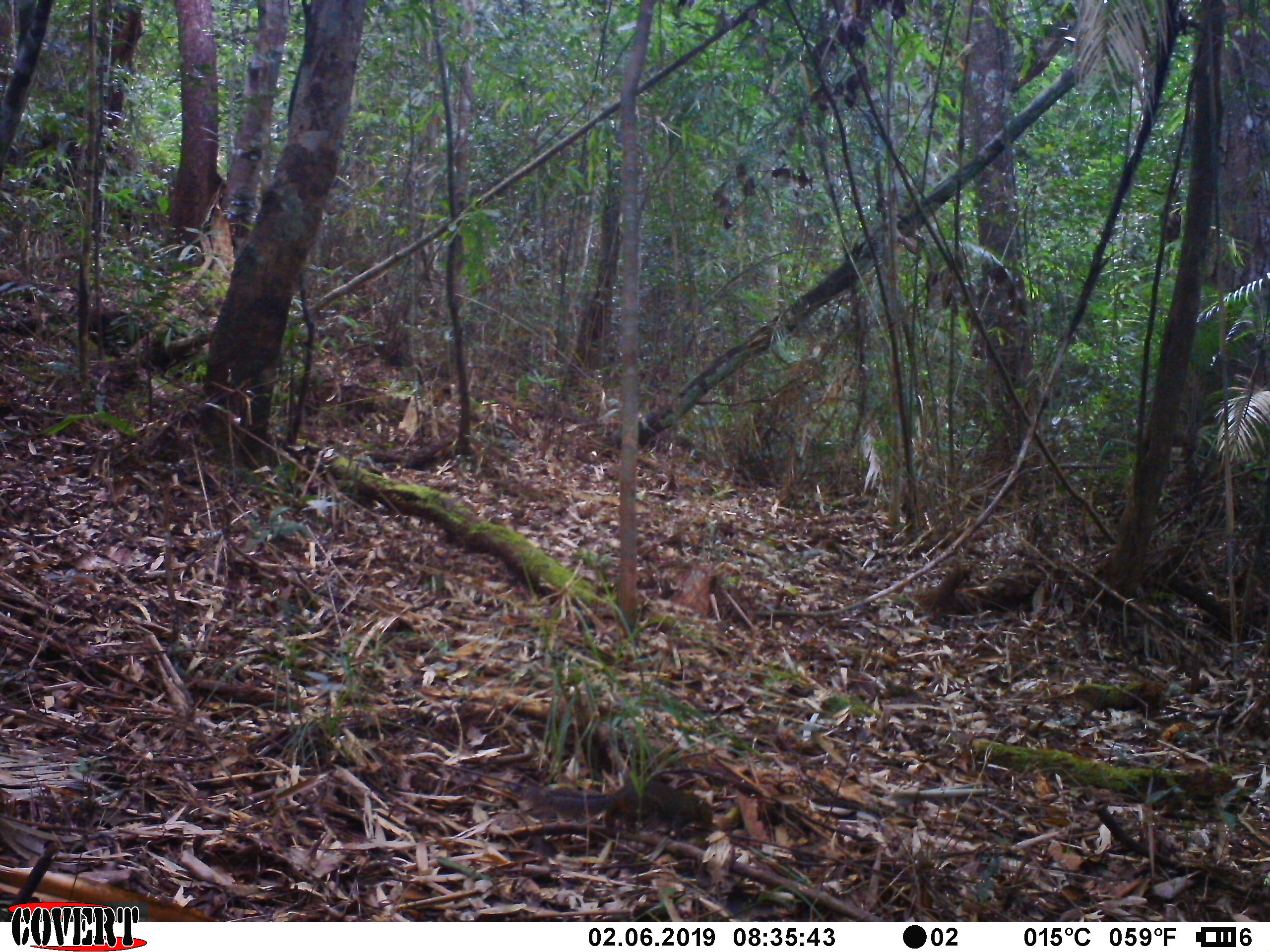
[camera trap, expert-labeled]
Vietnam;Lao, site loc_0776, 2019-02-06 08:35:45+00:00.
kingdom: Animalia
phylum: Chordata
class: Mammalia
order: Rodentia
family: Sciuridae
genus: Dremomys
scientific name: Dremomys rufigenis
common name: red-cheeked squirrel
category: red cheeked squirrel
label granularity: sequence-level